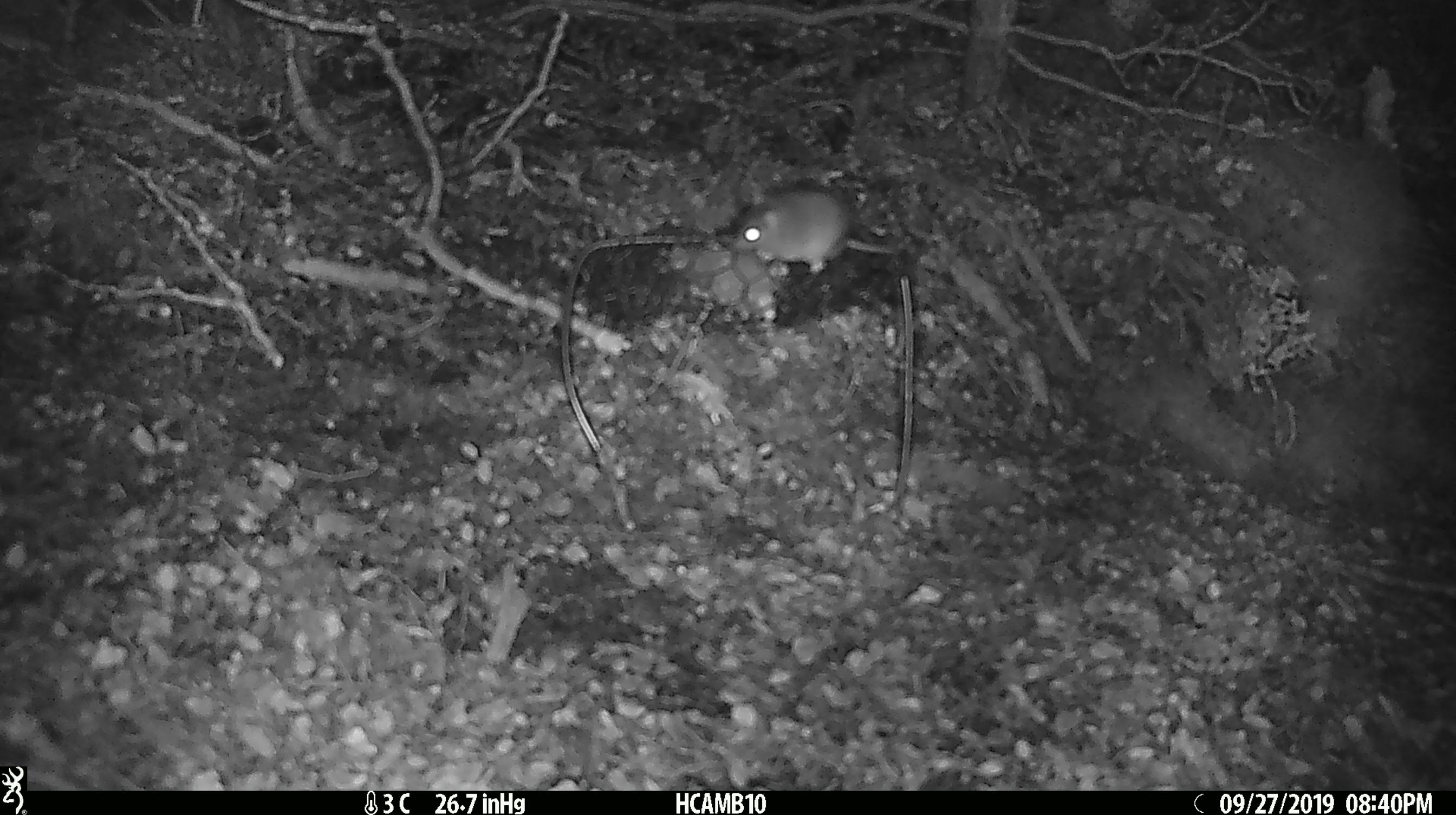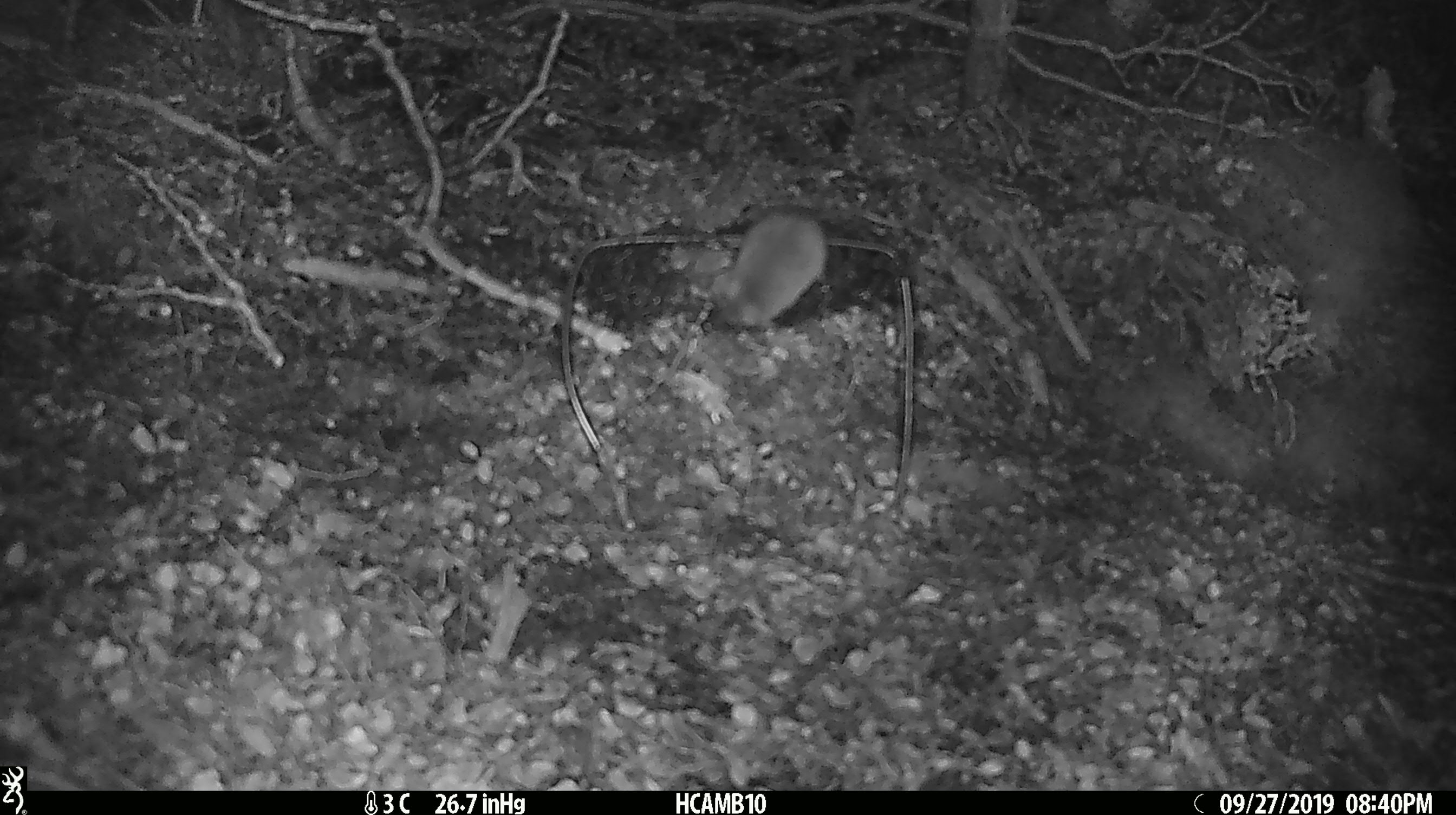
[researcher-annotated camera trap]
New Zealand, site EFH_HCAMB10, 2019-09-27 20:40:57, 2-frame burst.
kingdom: Animalia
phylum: Chordata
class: Mammalia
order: Rodentia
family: Muridae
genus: Mus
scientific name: Mus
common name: mouse